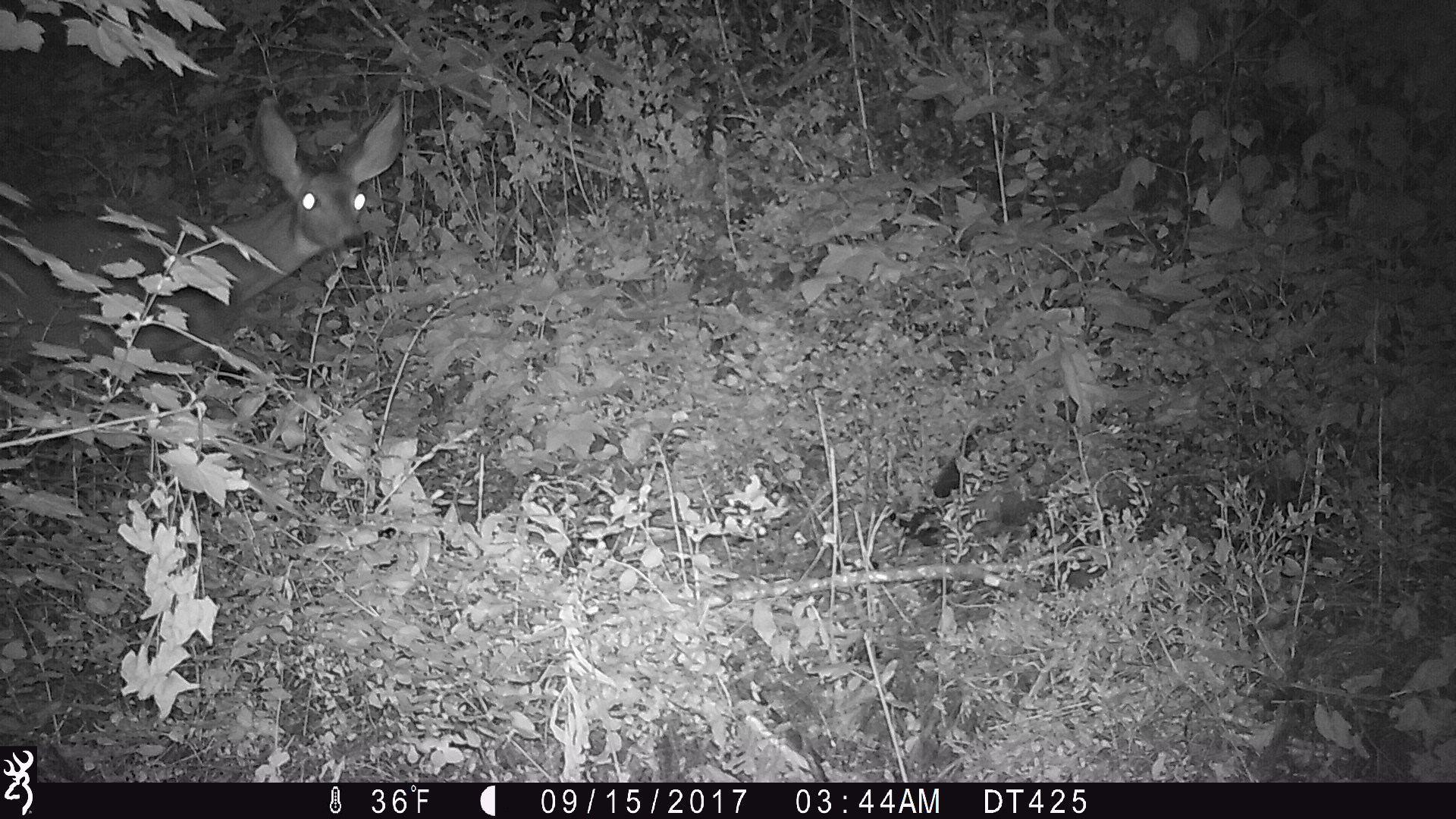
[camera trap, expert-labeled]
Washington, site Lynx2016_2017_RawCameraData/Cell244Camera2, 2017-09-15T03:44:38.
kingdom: Animalia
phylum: Chordata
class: Mammalia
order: Artiodactyla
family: Cervidae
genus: Odocoileus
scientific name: Odocoileus hemionus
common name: mule deer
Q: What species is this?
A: Odocoileus hemionus (mule deer).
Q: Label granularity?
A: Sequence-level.